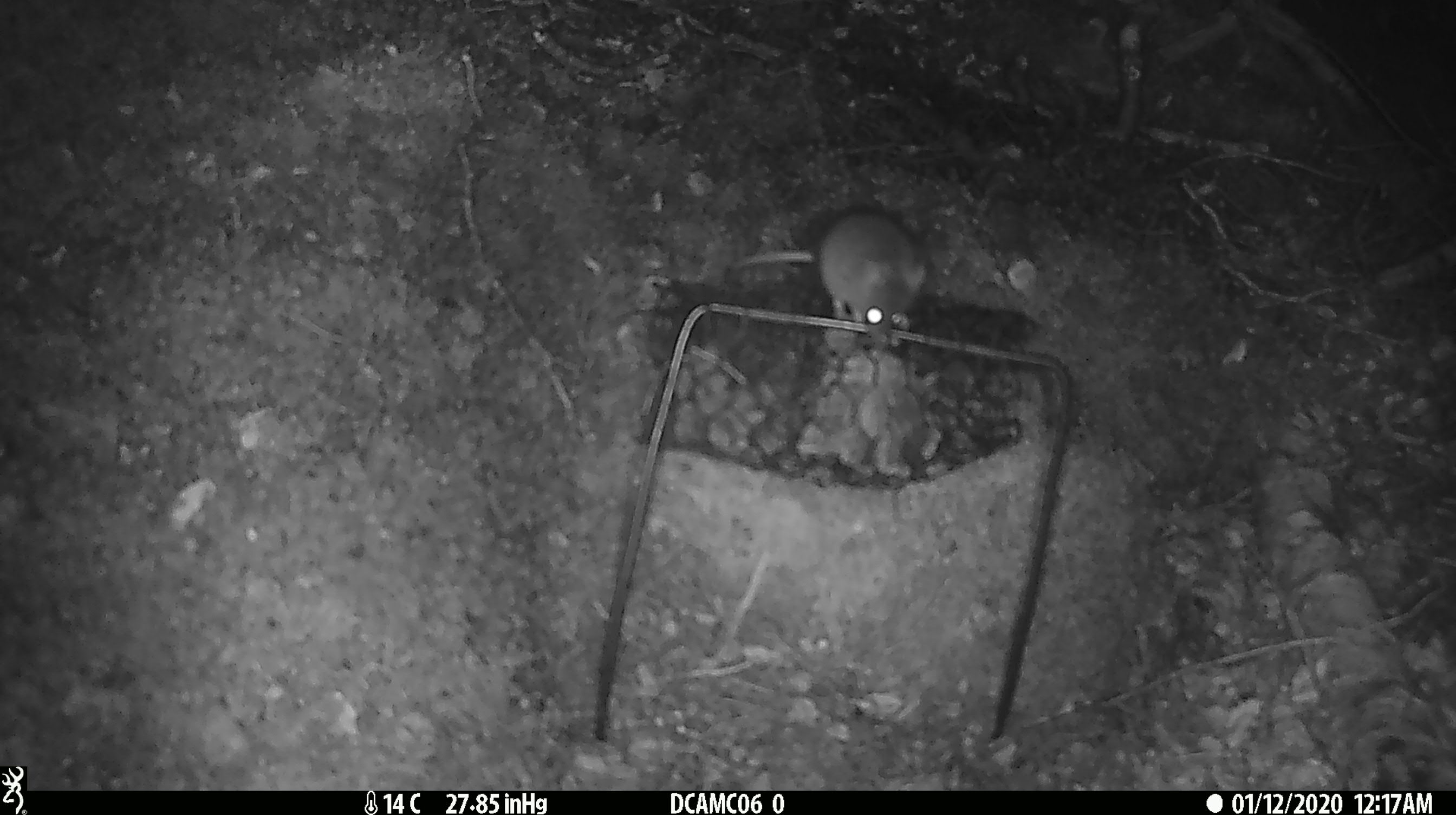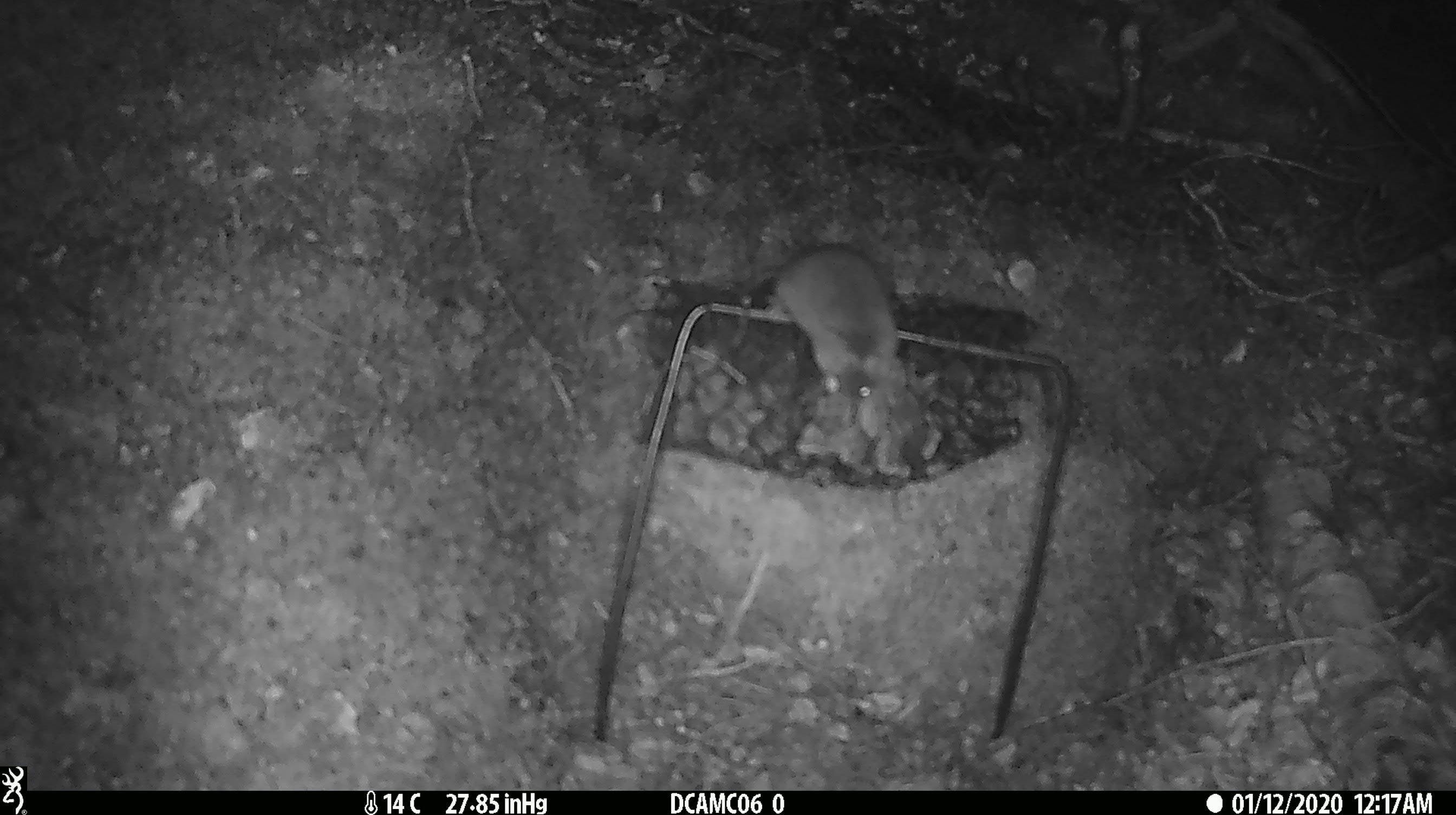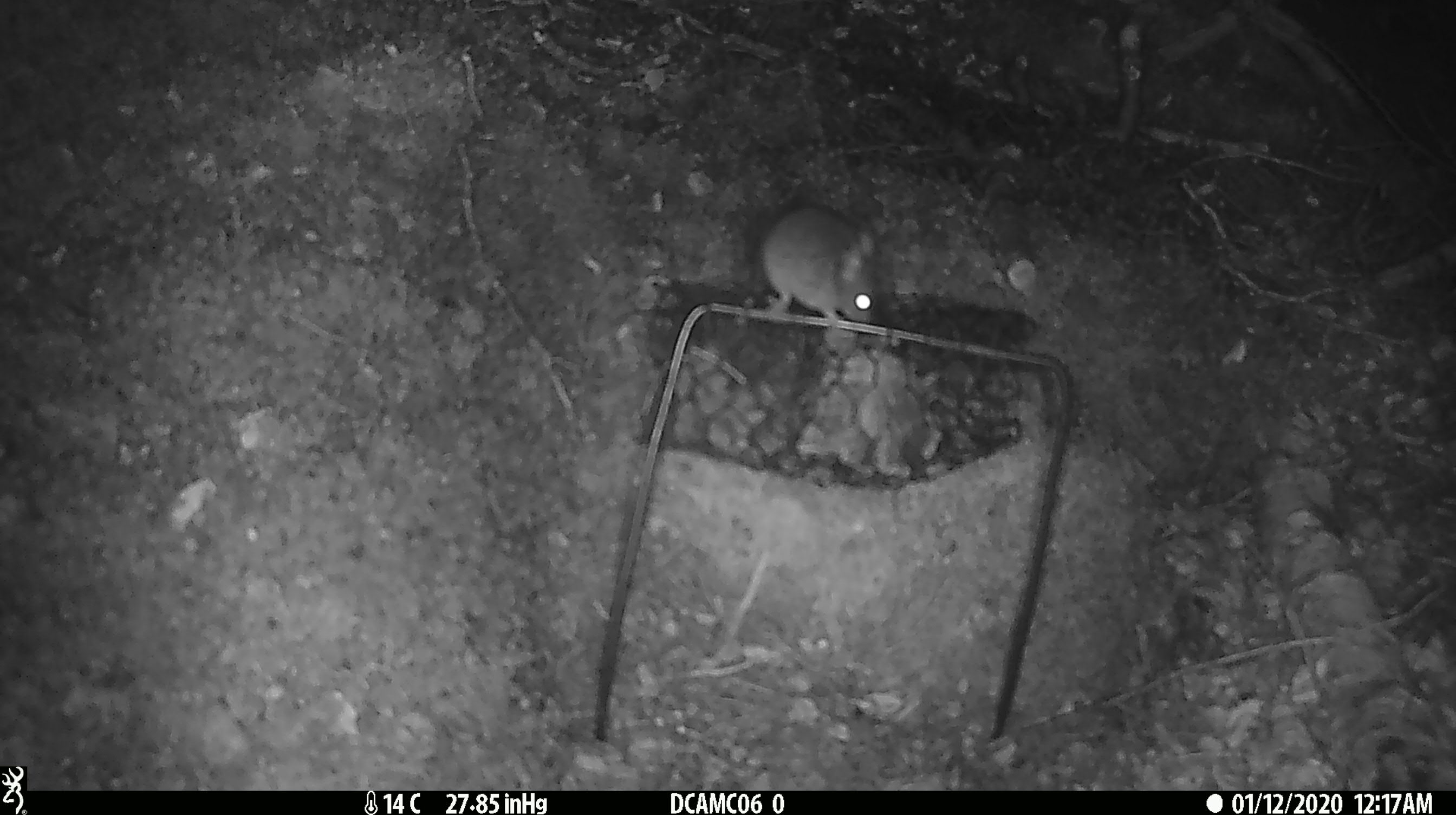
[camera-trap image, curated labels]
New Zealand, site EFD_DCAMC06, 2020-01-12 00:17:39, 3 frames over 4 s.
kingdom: Animalia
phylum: Chordata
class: Mammalia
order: Rodentia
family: Muridae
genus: Mus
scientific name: Mus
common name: mouse